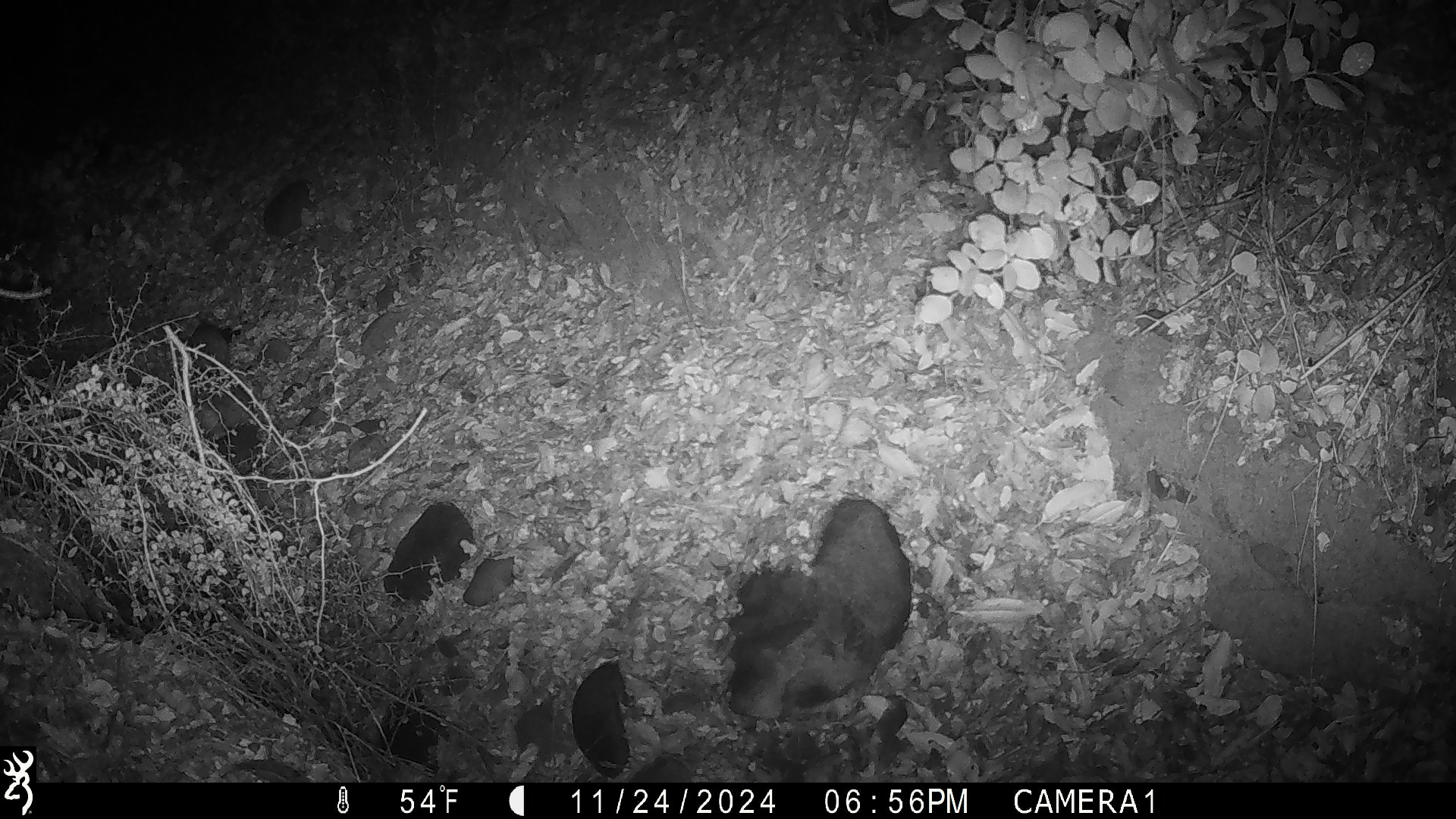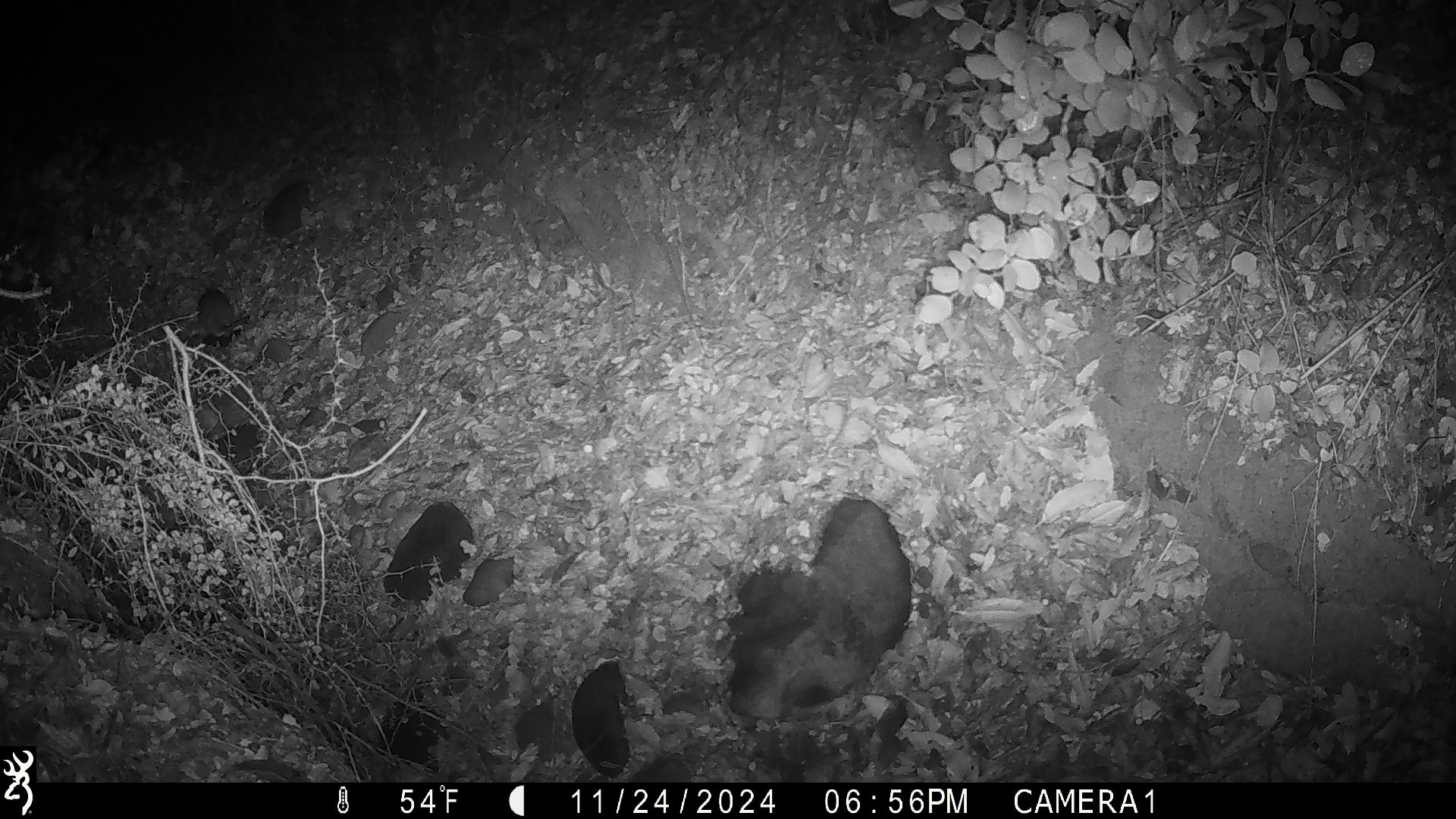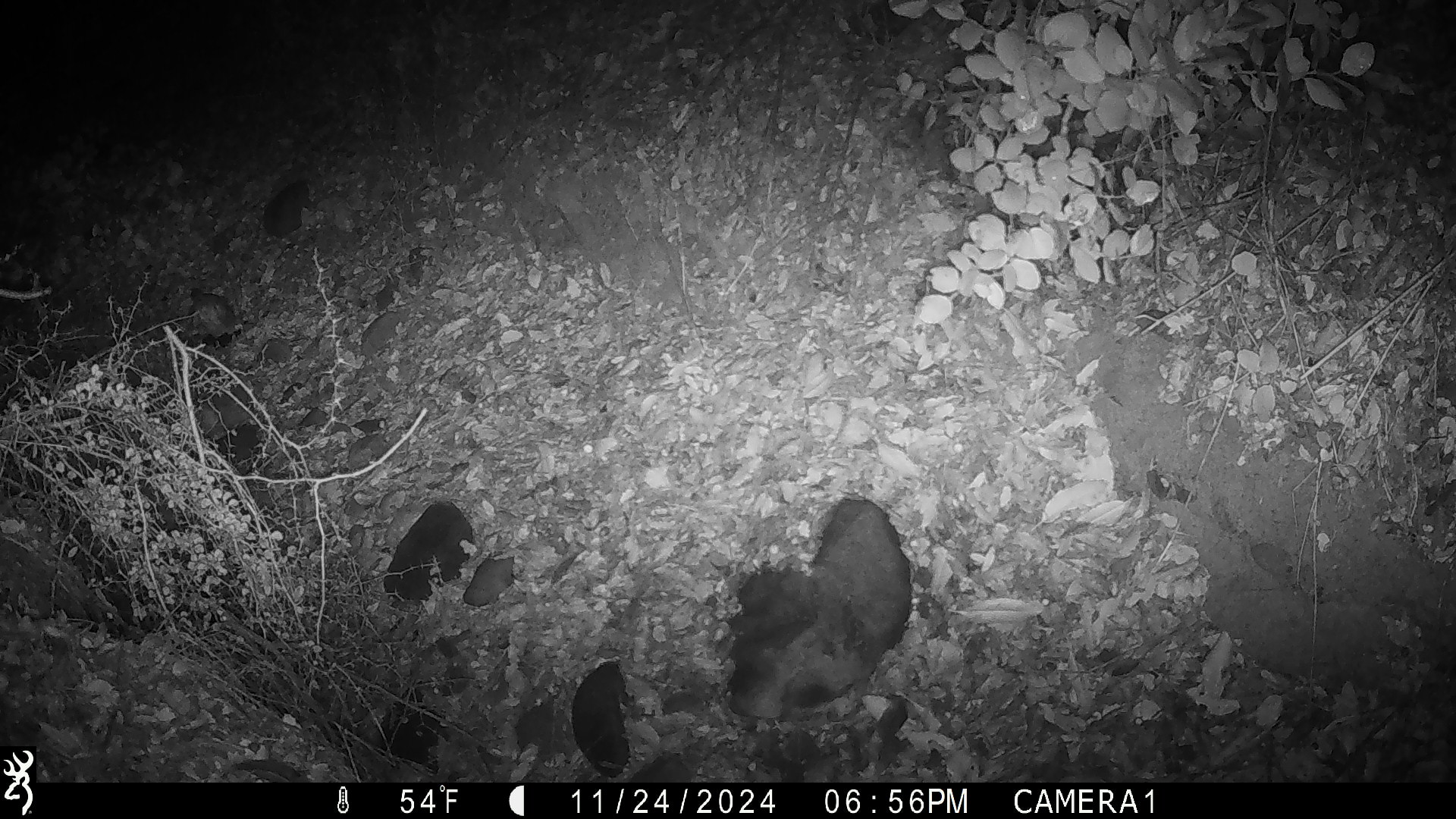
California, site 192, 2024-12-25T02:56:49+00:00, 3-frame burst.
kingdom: Animalia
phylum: Chordata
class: Mammalia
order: Rodentia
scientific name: Rodentia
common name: mouse or rat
Mouse or rat (Rodentia).